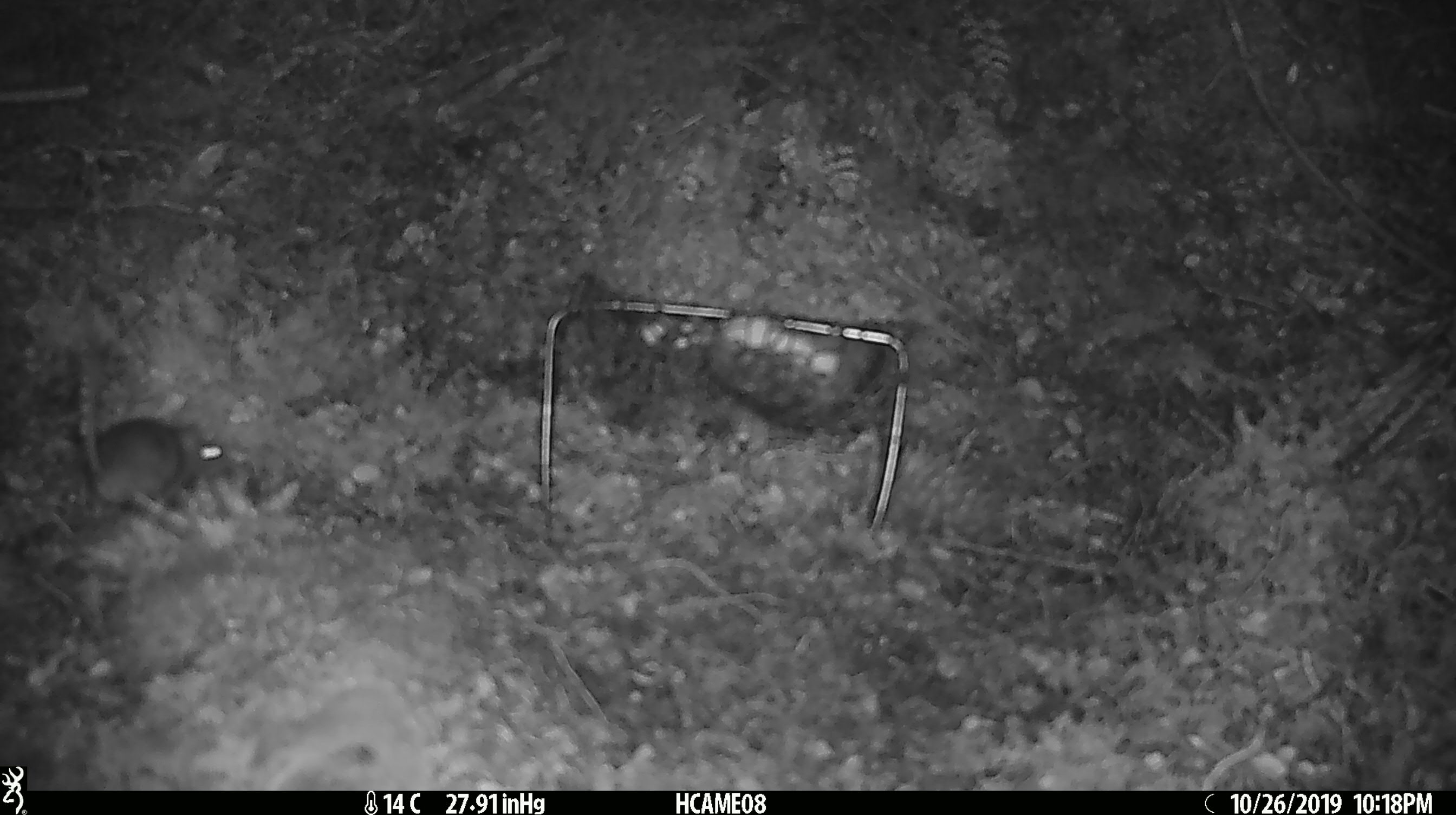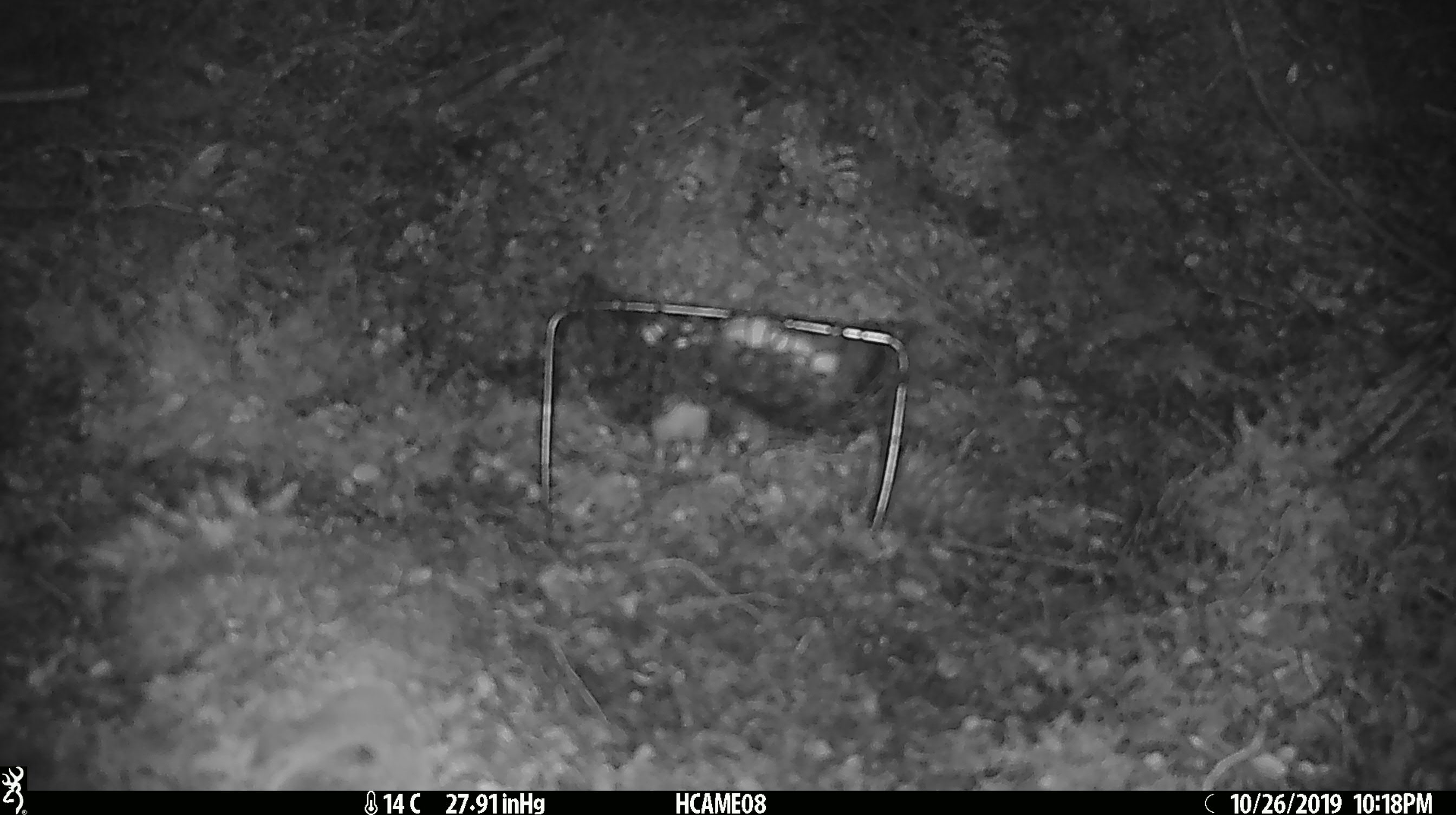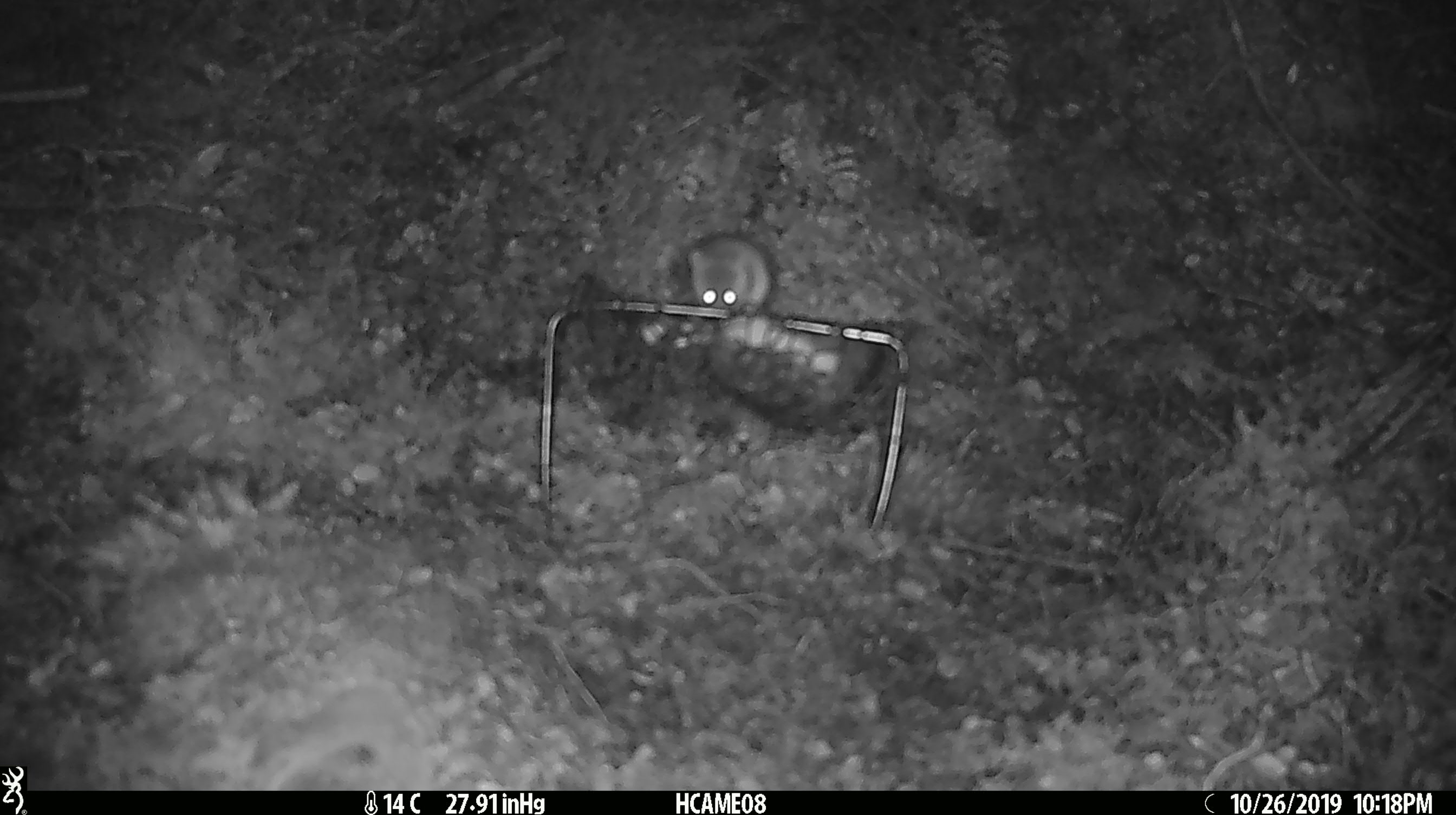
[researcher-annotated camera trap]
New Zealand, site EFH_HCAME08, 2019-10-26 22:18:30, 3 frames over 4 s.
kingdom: Animalia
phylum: Chordata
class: Mammalia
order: Rodentia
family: Muridae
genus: Mus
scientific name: Mus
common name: mouse